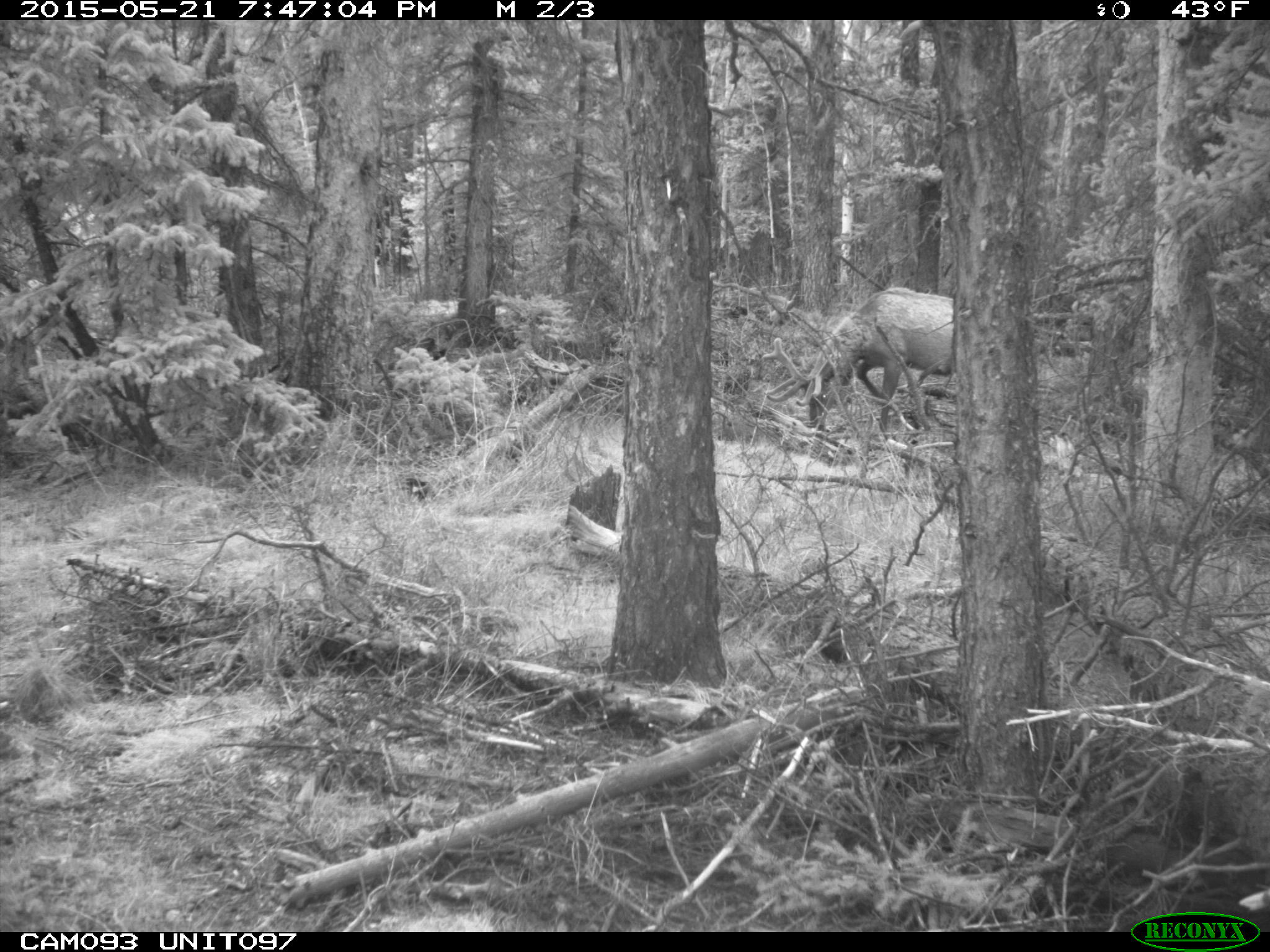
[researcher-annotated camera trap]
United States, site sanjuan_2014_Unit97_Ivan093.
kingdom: Animalia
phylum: Chordata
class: Mammalia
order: Artiodactyla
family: Cervidae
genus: Cervus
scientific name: Cervus elaphus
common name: red deer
Cervus elaphus (red deer).